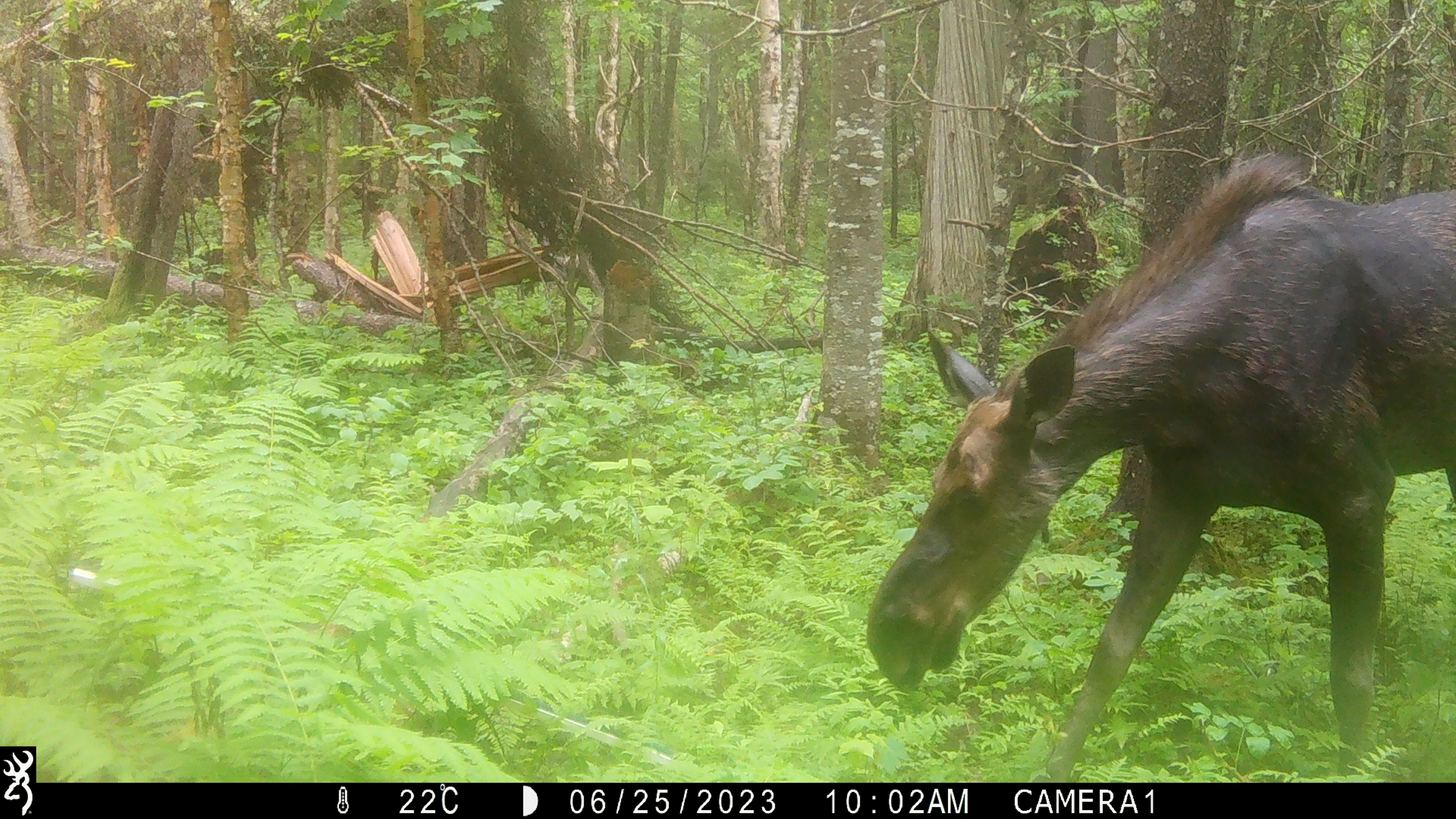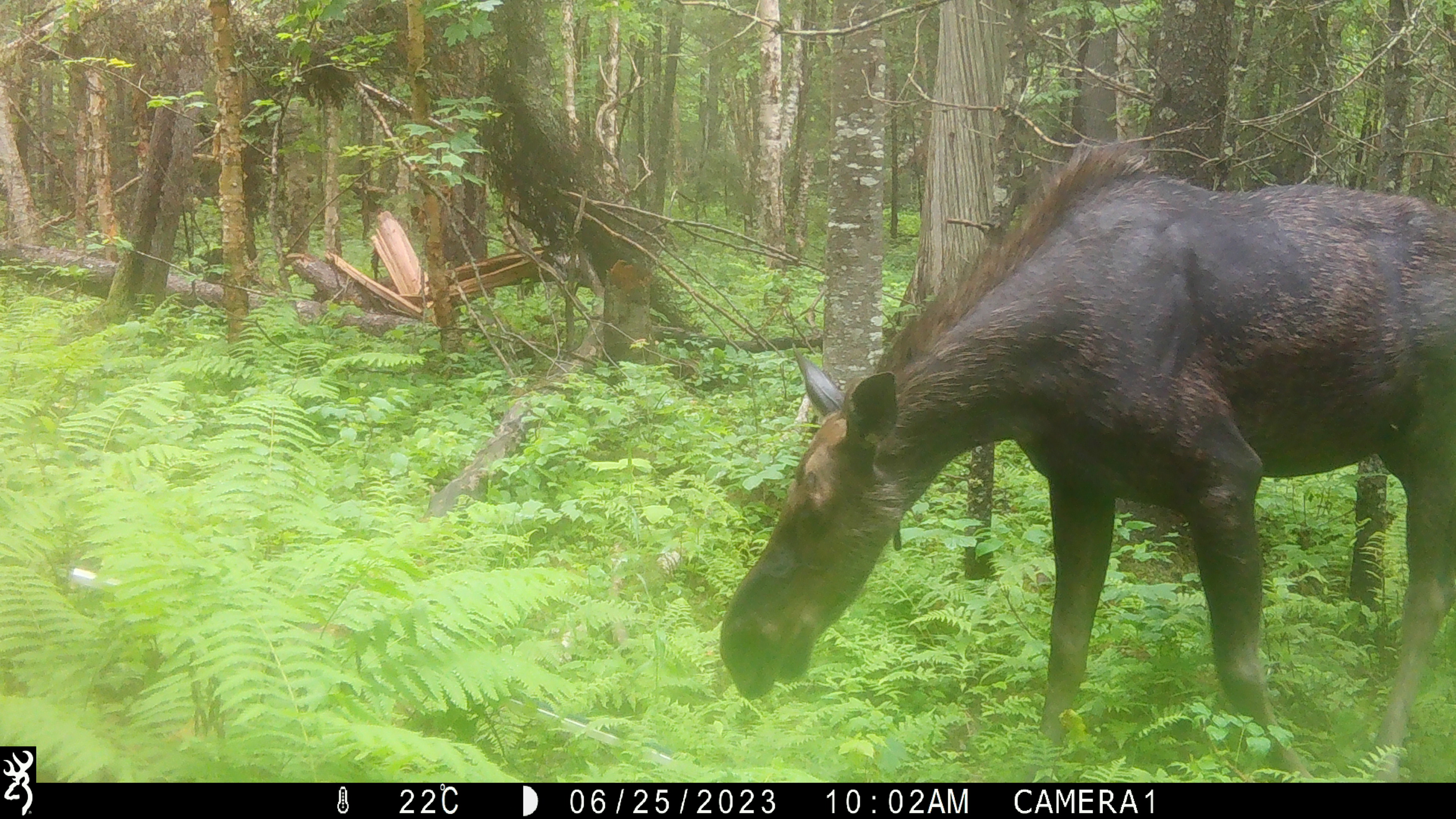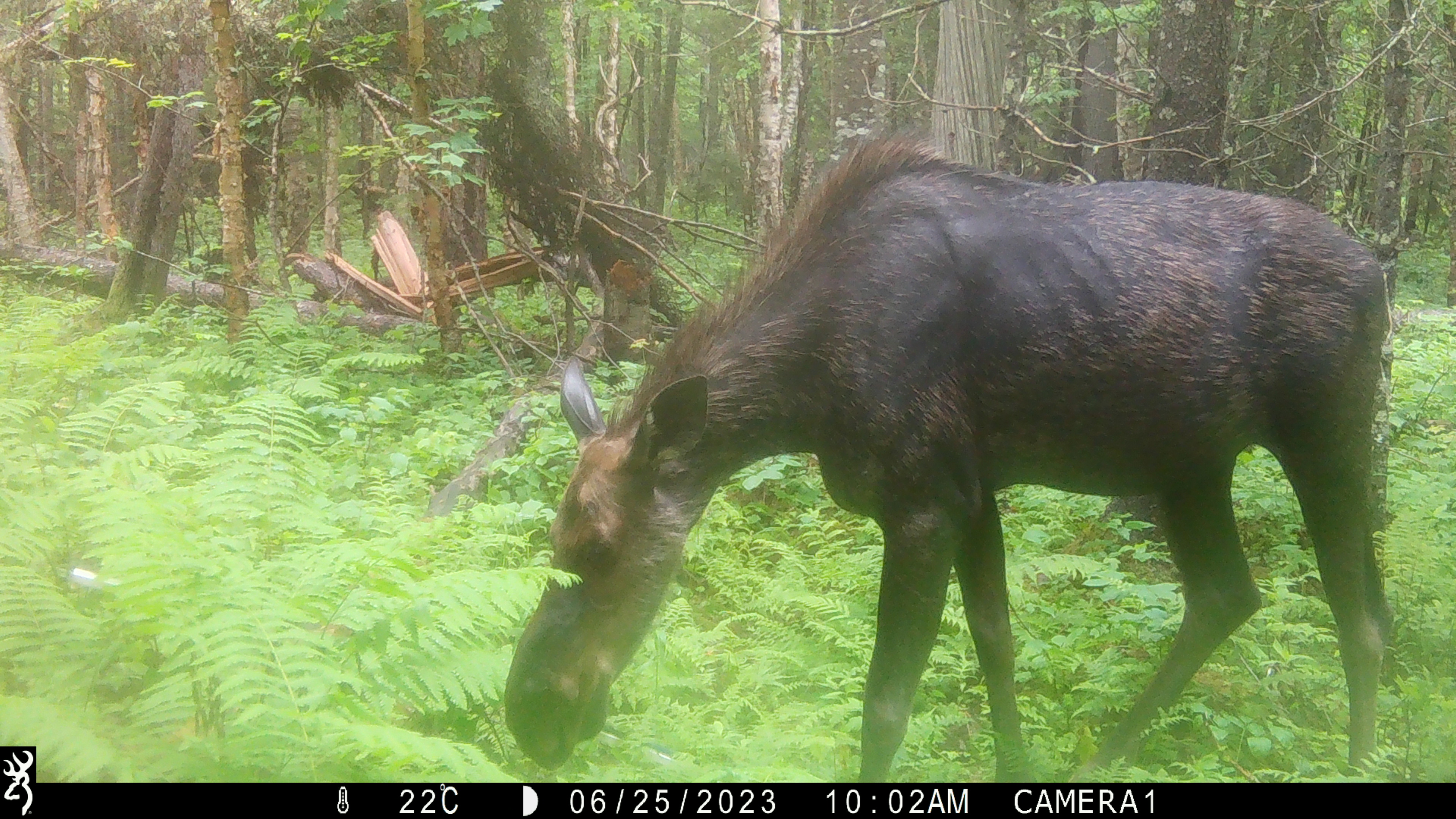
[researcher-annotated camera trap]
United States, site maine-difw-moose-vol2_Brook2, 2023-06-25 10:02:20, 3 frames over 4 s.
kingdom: Animalia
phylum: Chordata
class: Mammalia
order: Artiodactyla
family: Cervidae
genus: Alces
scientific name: Alces alces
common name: moose